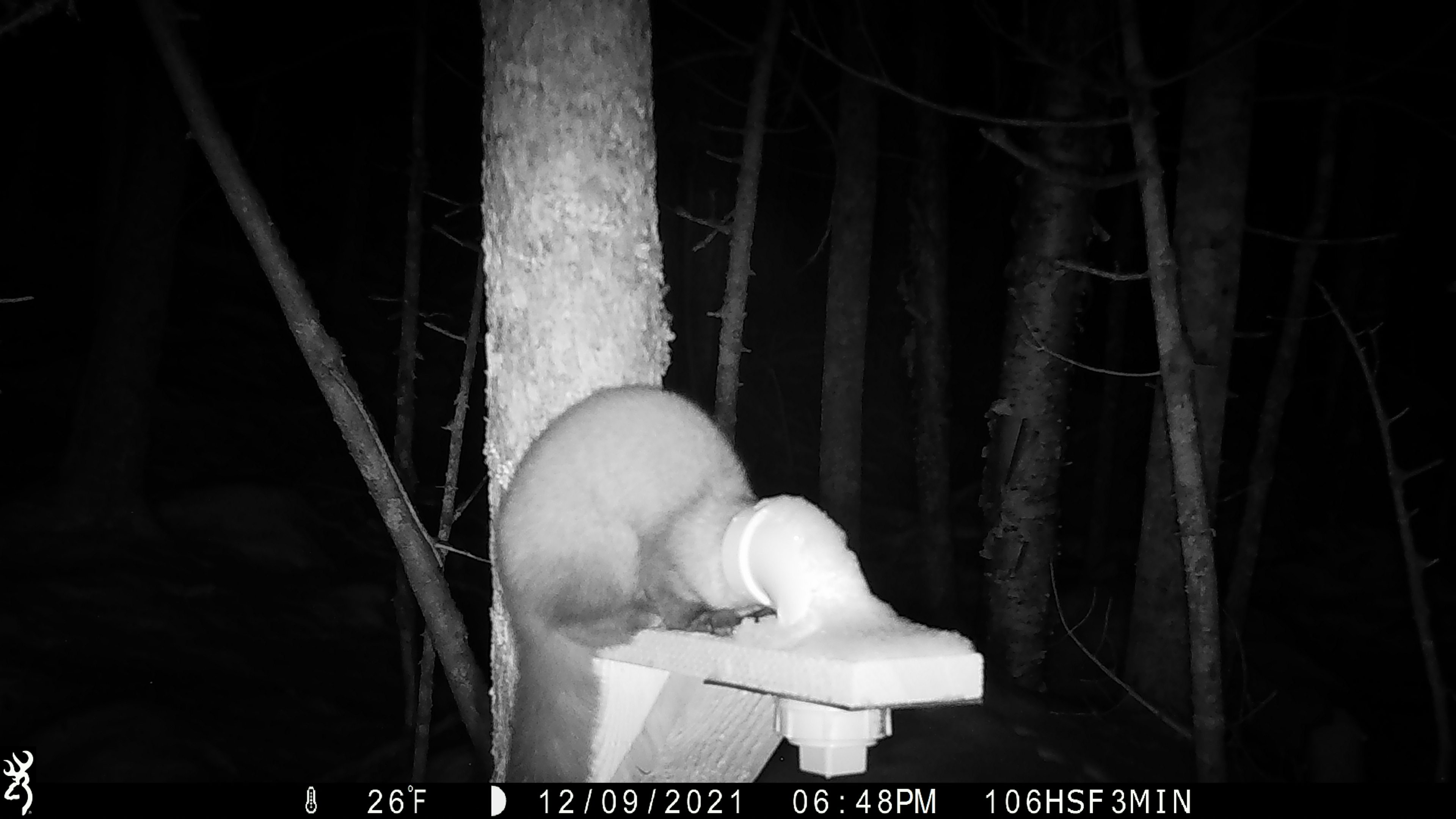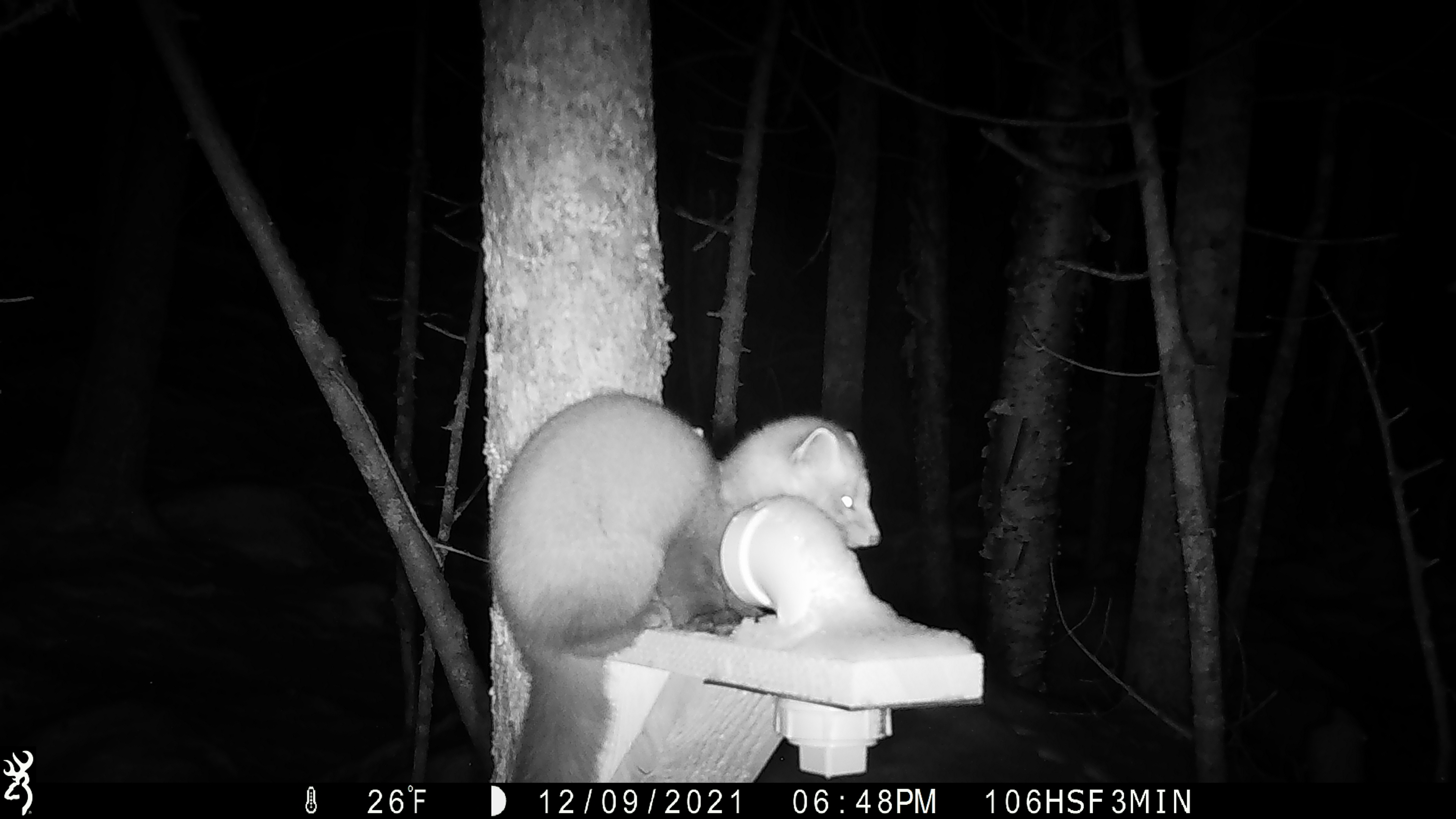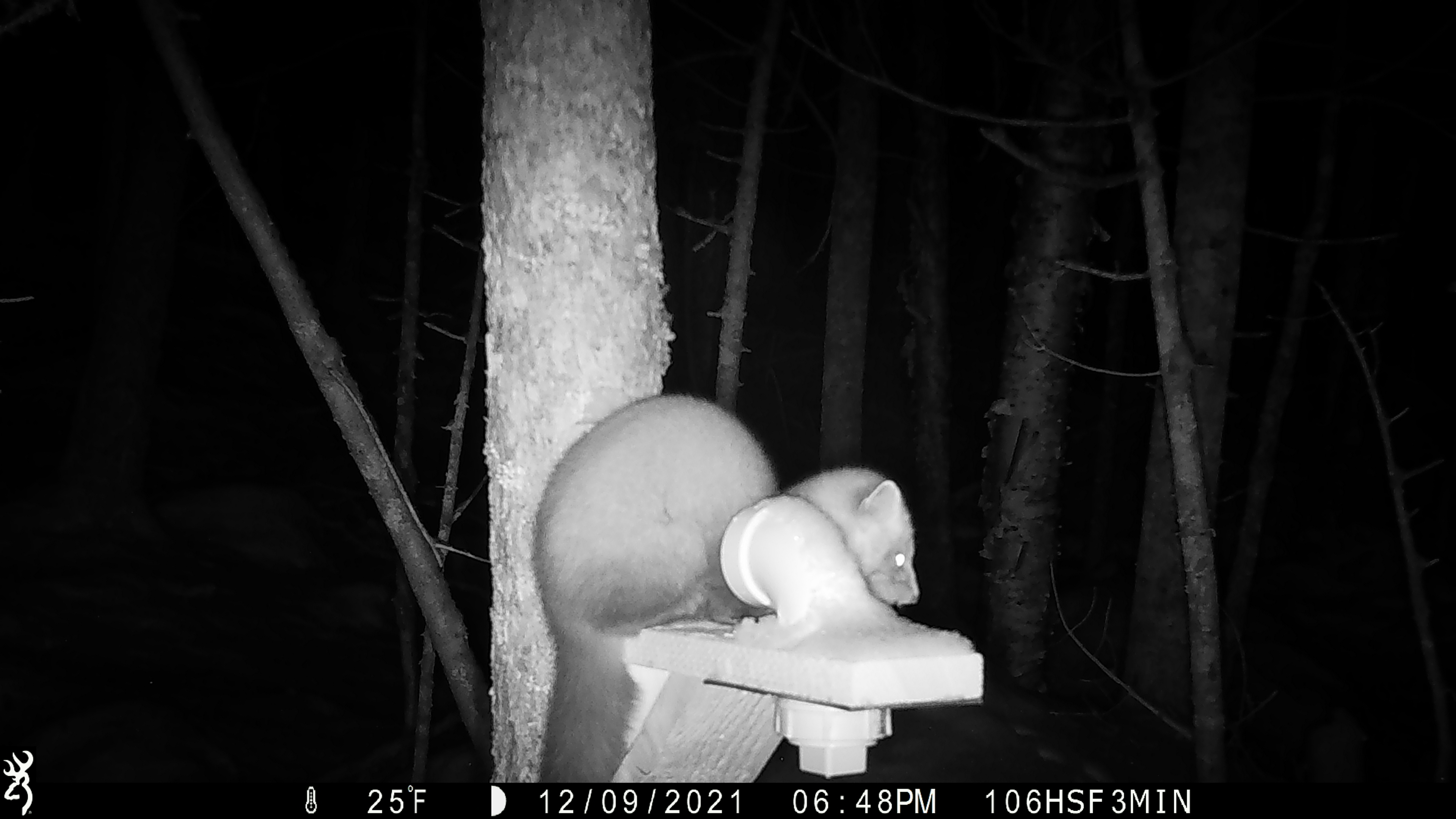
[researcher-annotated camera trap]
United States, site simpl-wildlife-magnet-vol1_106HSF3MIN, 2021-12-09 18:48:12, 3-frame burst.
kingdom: Animalia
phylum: Chordata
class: Mammalia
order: Carnivora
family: Mustelidae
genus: Martes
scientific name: Martes americana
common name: american marten